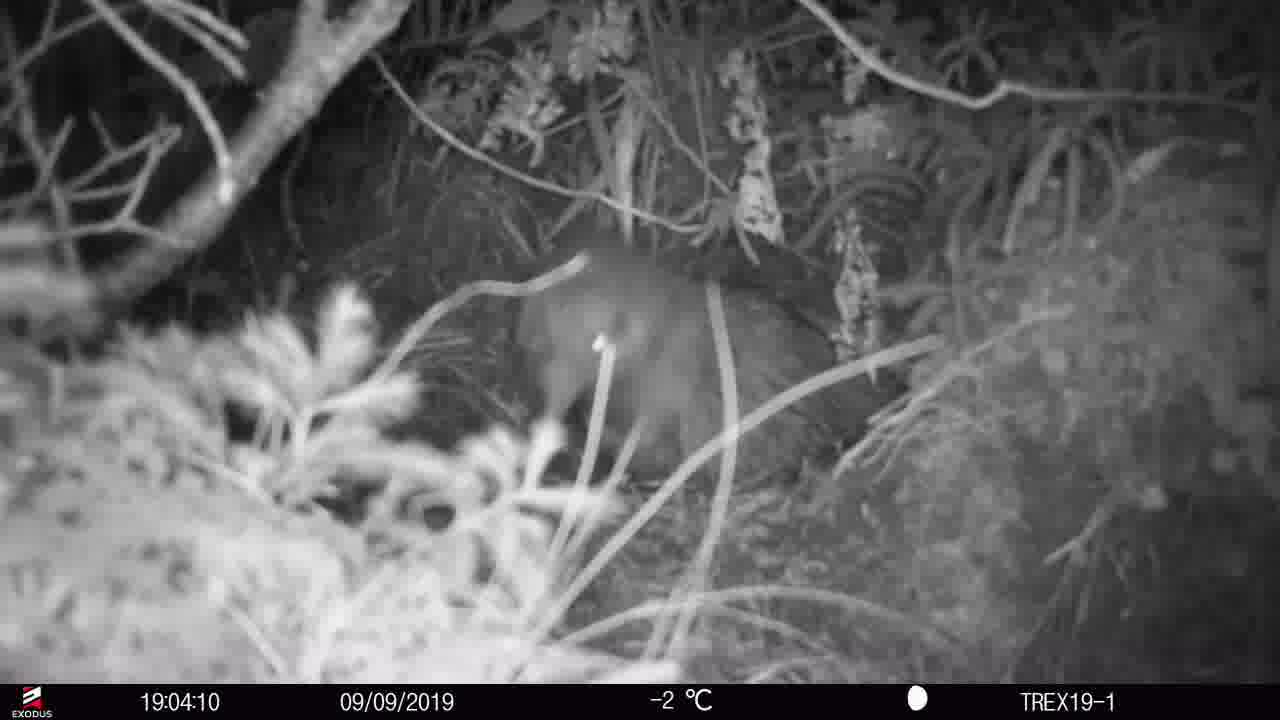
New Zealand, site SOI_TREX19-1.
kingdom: Animalia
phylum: Chordata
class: Aves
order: Apterygiformes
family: Apterygidae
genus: Apteryx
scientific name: Apteryx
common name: kiwi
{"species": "kiwi (Apteryx)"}